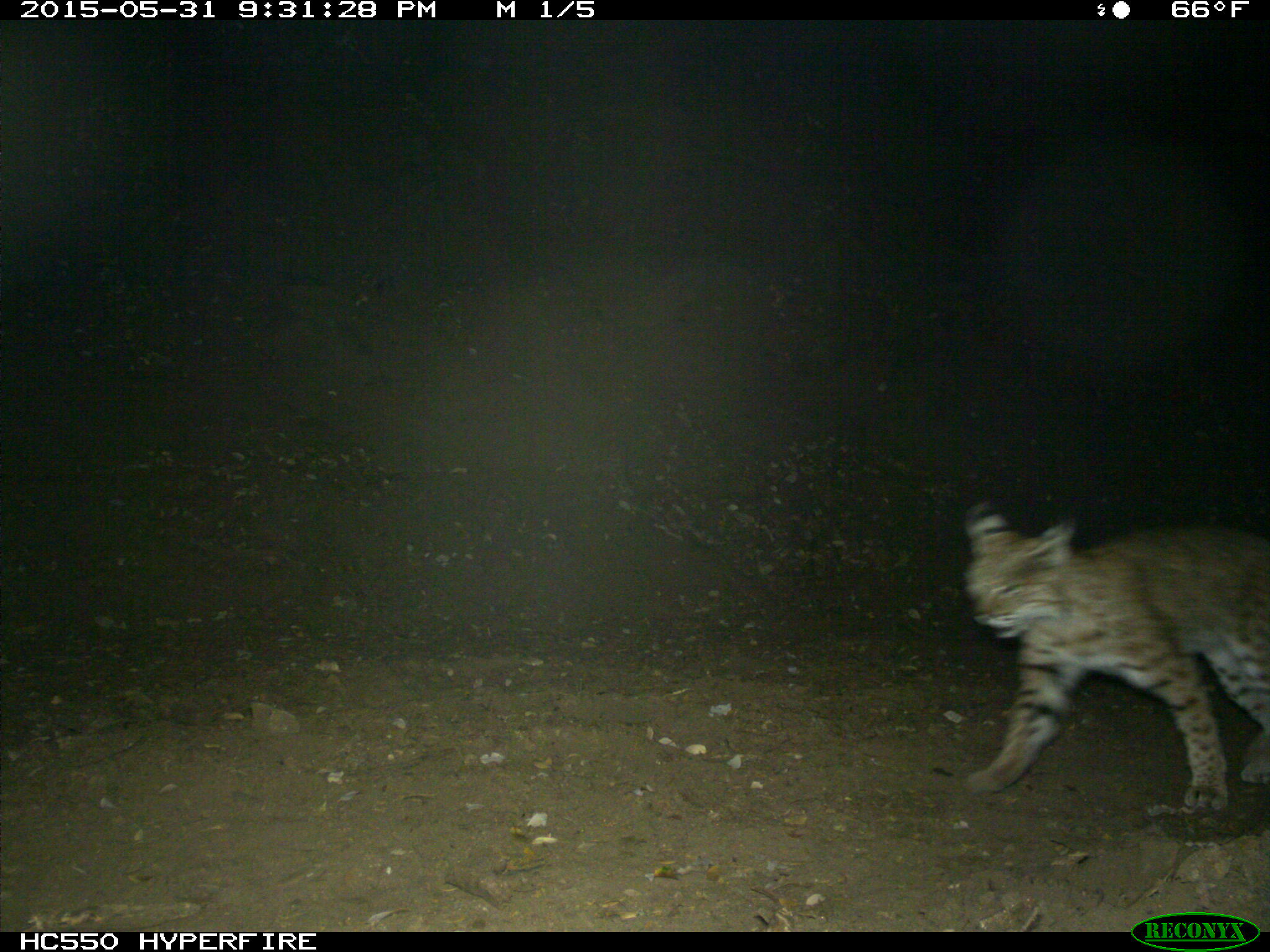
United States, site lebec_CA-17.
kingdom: Animalia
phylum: Chordata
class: Mammalia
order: Carnivora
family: Felidae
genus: Lynx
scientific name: Lynx rufus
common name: bobcat